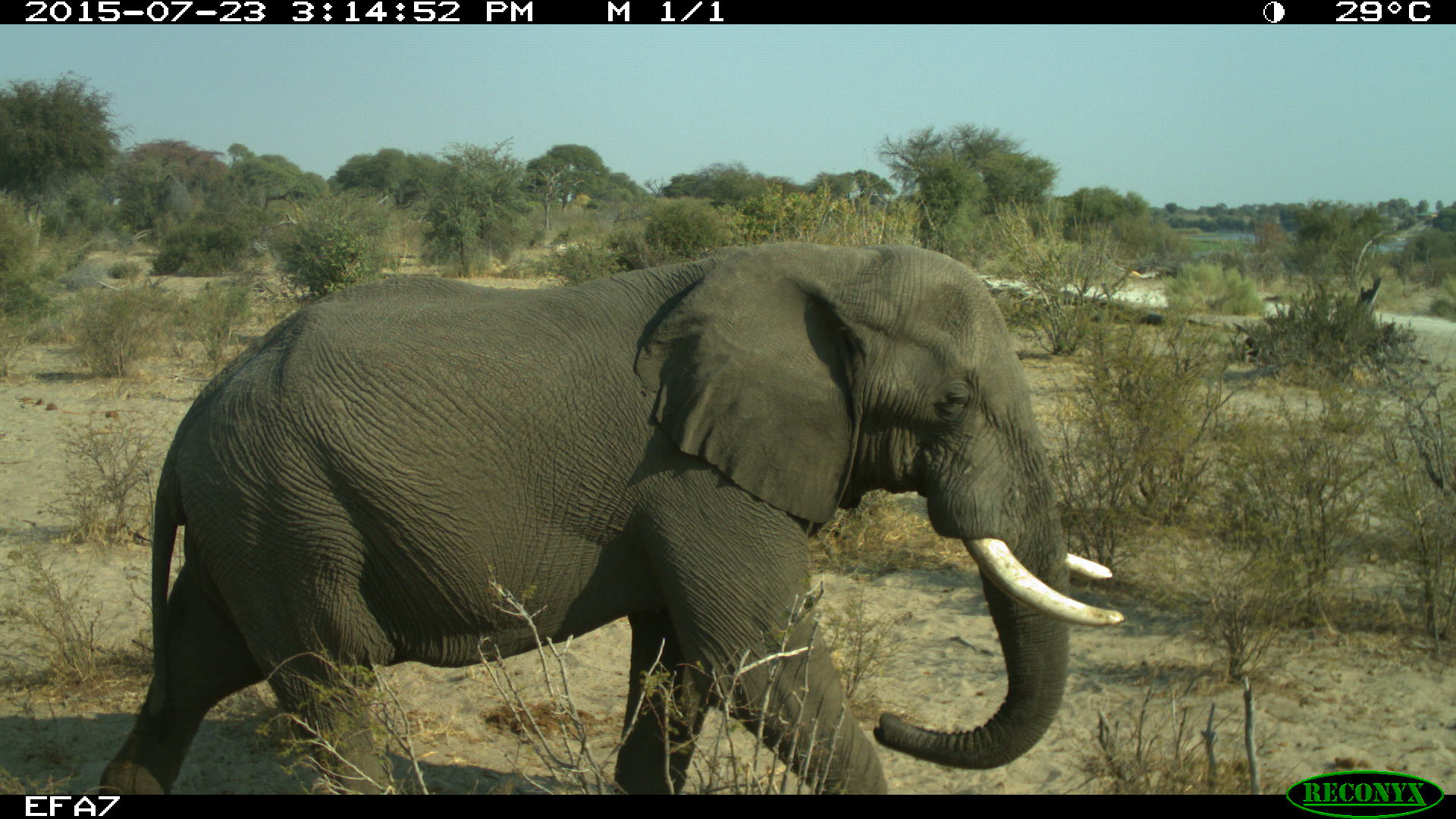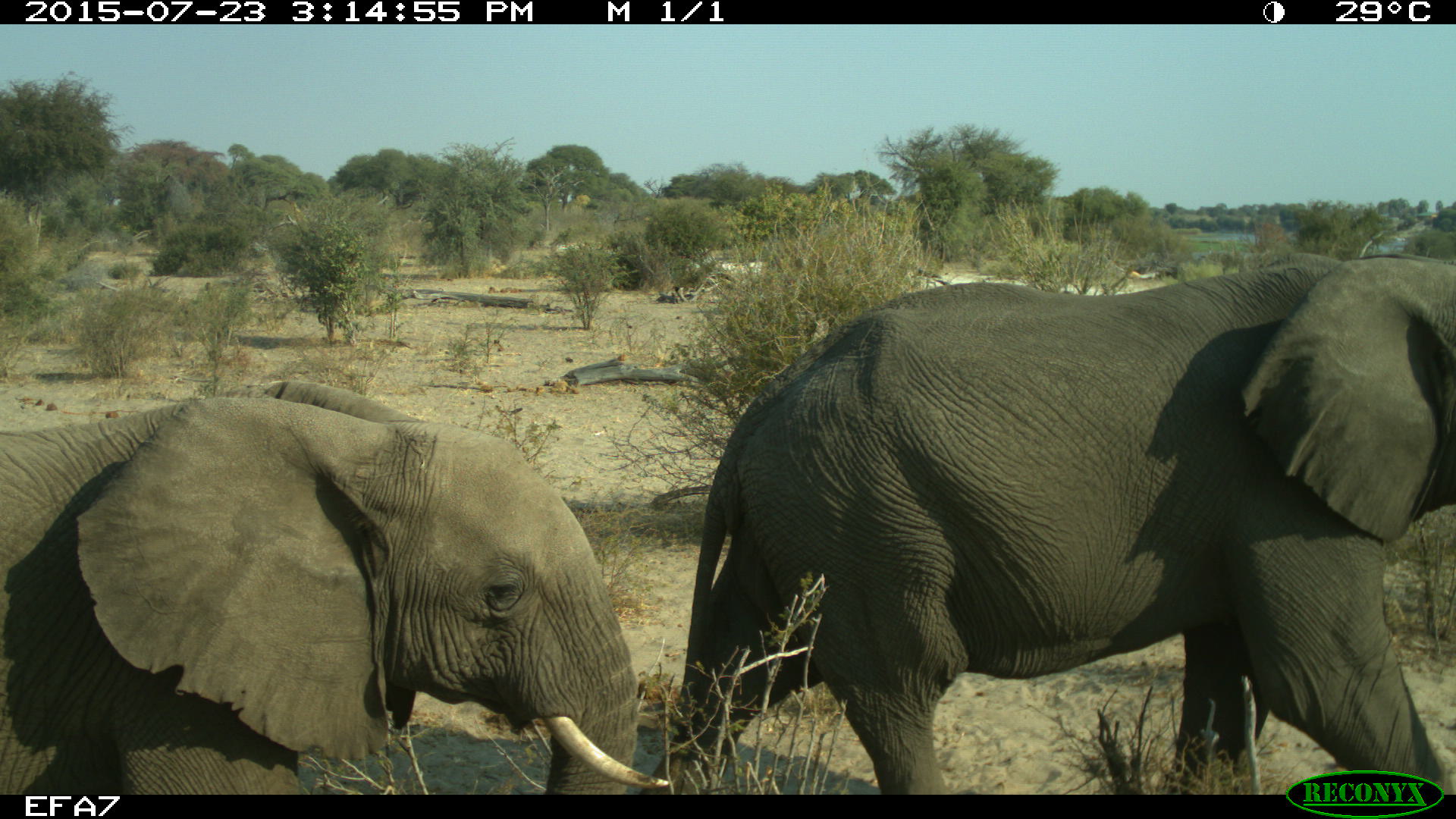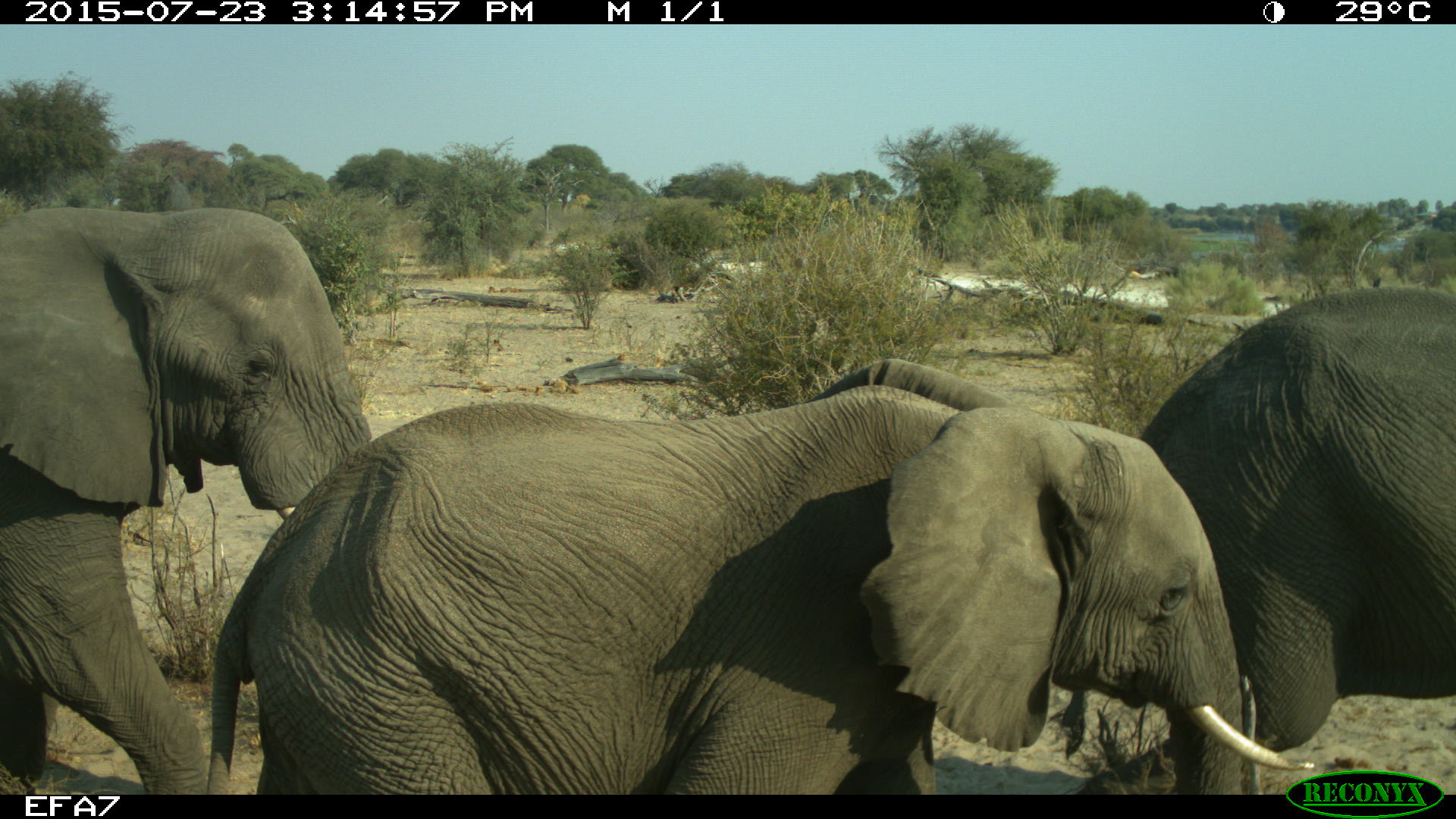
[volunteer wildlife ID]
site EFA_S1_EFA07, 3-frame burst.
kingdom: Animalia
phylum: Chordata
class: Mammalia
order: Proboscidea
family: Elephantidae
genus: Loxodonta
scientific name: Loxodonta africana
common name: african bush elephant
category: elephant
Elephant (african bush elephant) (Loxodonta africana), count 3. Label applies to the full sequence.